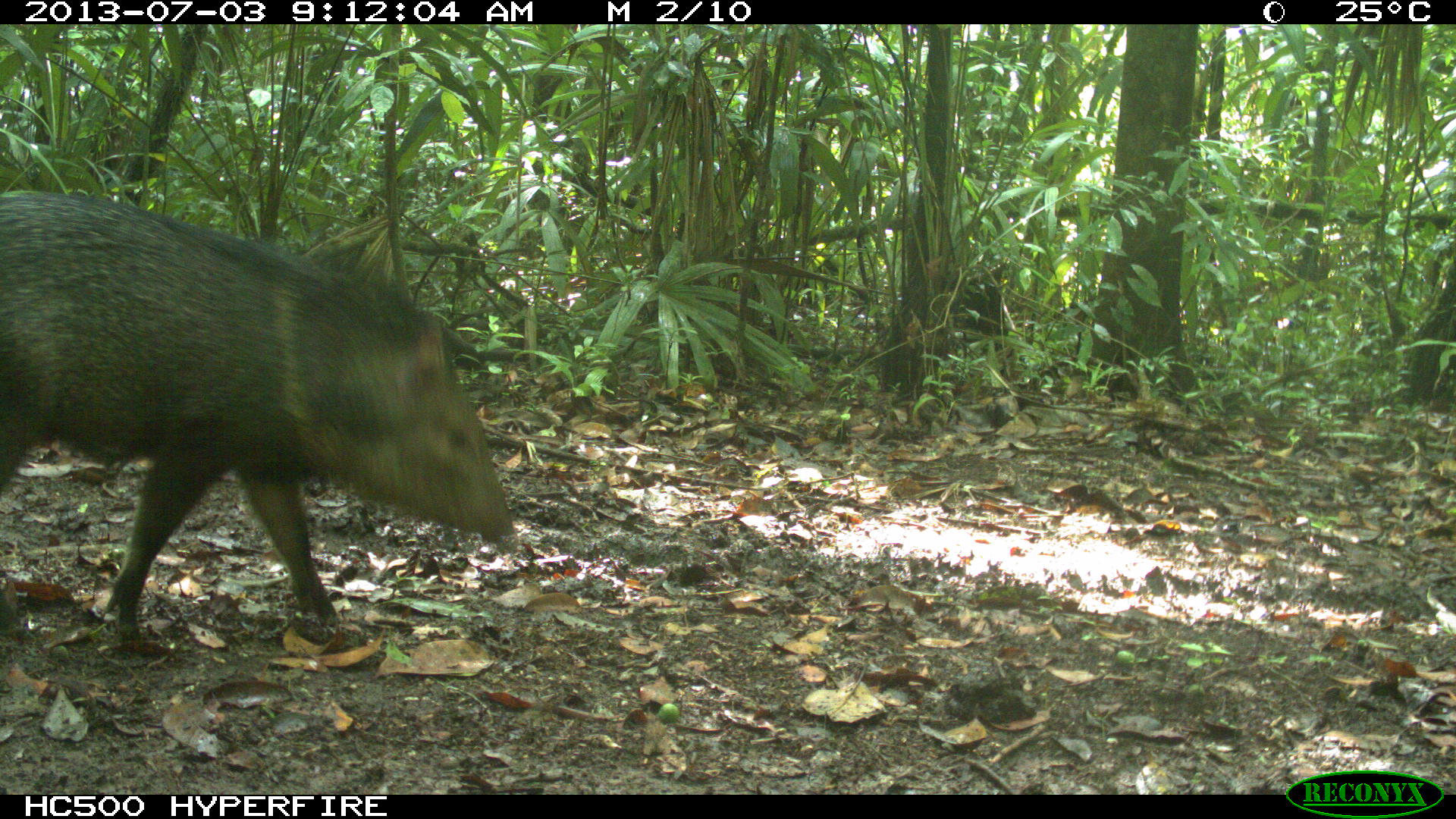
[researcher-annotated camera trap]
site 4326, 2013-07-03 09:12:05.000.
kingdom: Animalia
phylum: Chordata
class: Mammalia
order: Artiodactyla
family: Tayassuidae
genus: Pecari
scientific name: Pecari tajacu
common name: collared peccary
Pecari tajacu (collared peccary), count 5.